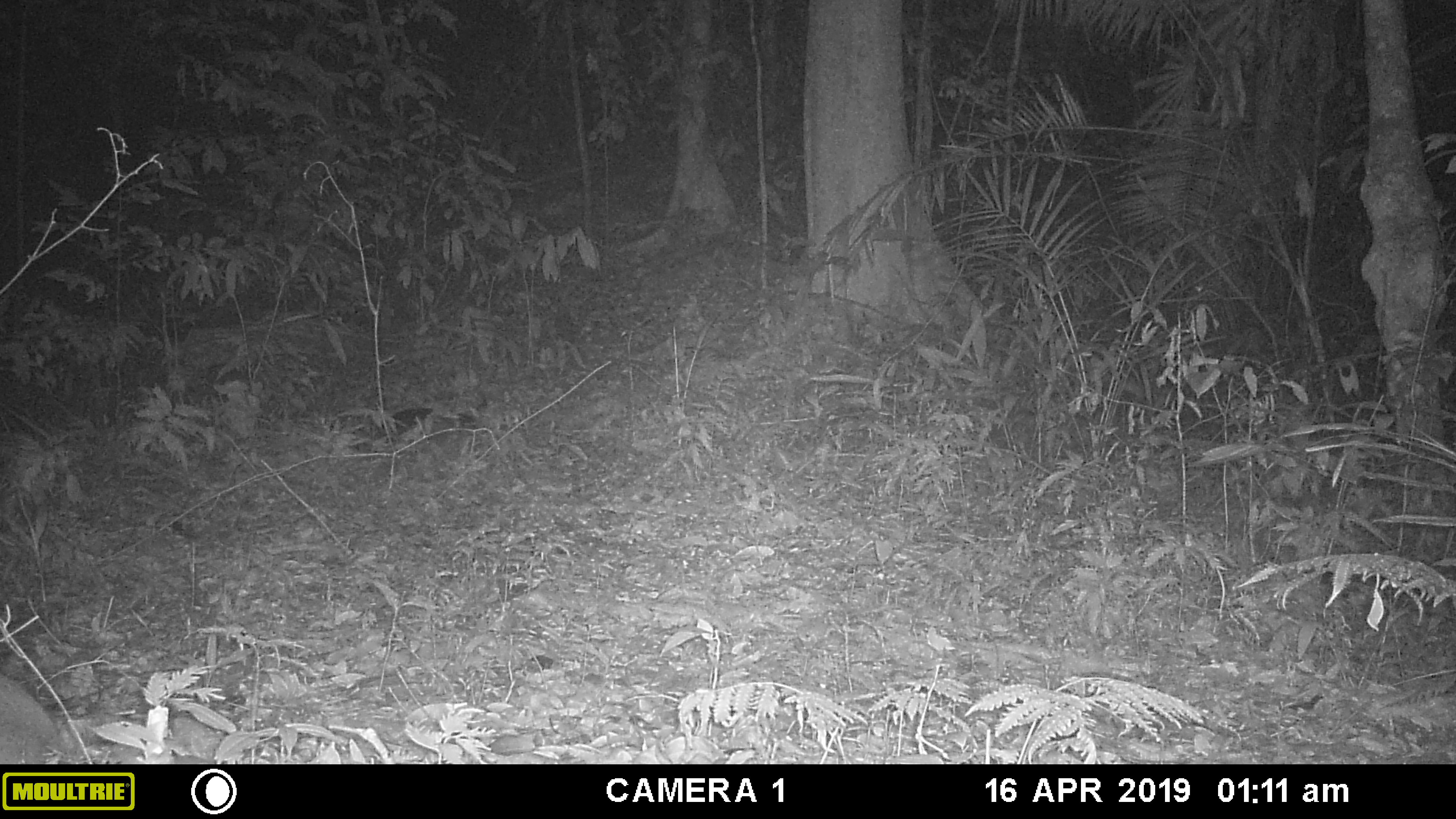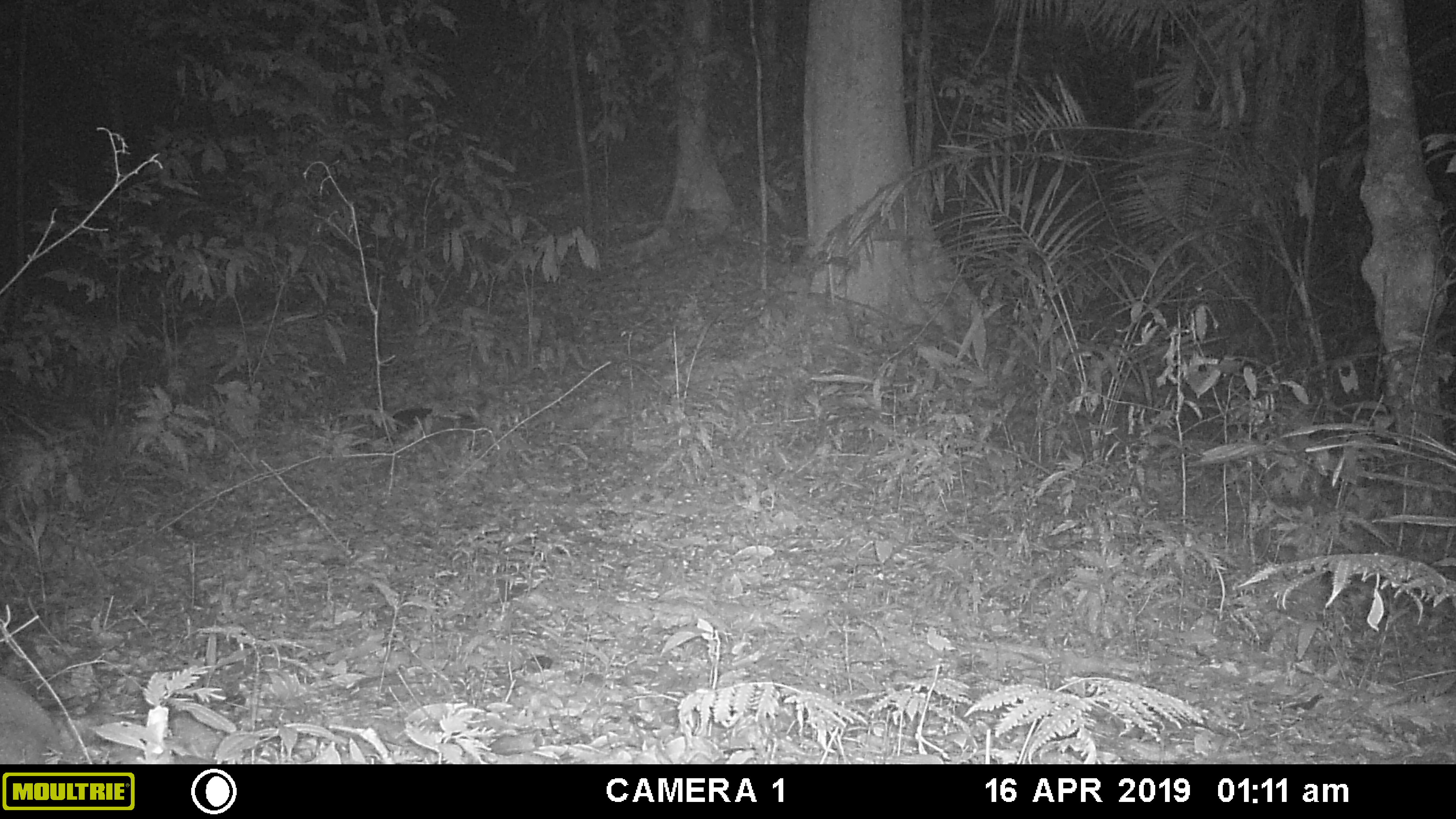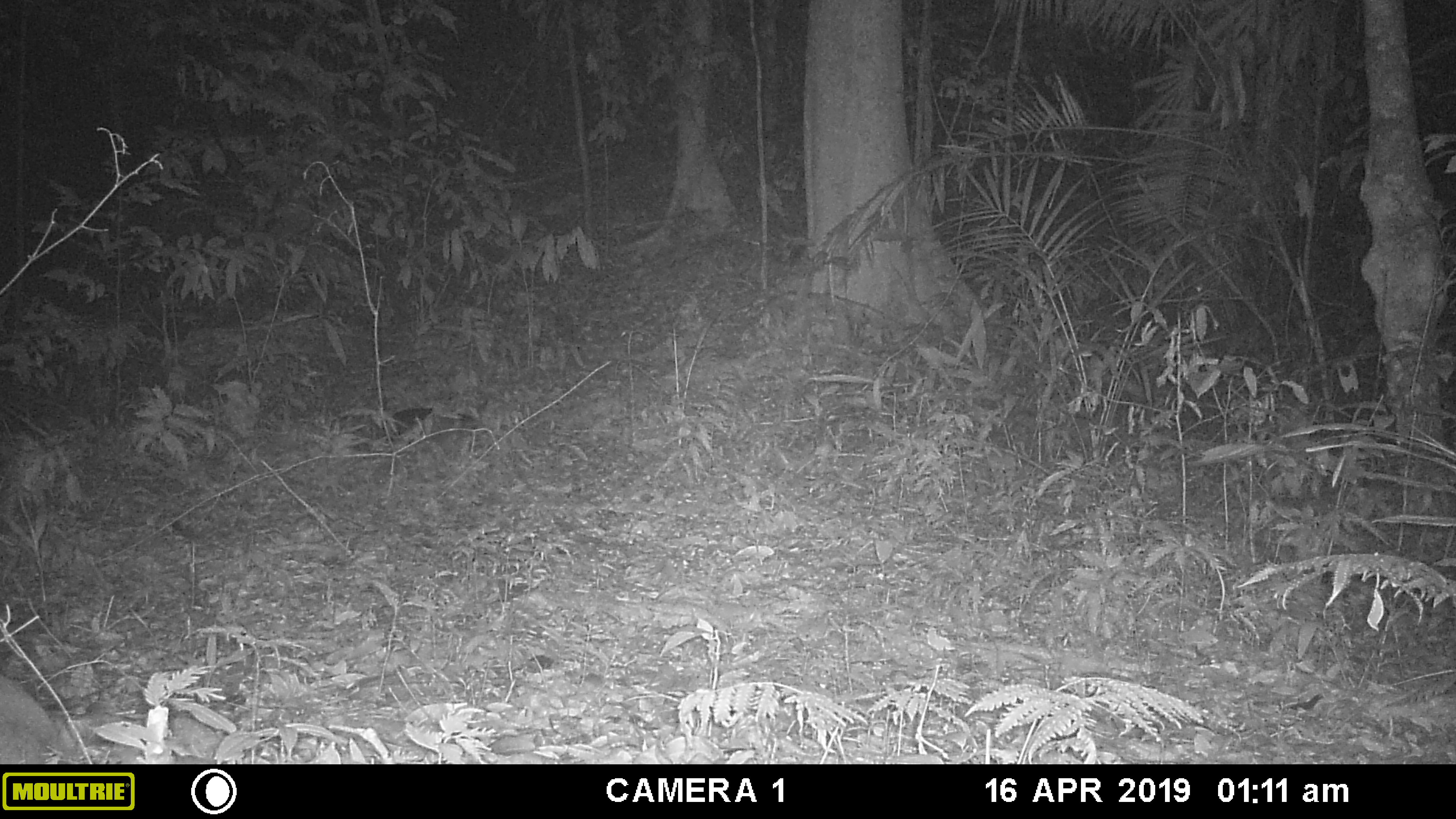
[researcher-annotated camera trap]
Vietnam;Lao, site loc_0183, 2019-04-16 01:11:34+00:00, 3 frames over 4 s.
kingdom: Animalia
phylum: Chordata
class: Mammalia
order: Artiodactyla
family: Cervidae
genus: Muntiacus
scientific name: Muntiacus vuquangensis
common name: large-antlered muntjac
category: large antlered muntjac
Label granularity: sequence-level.